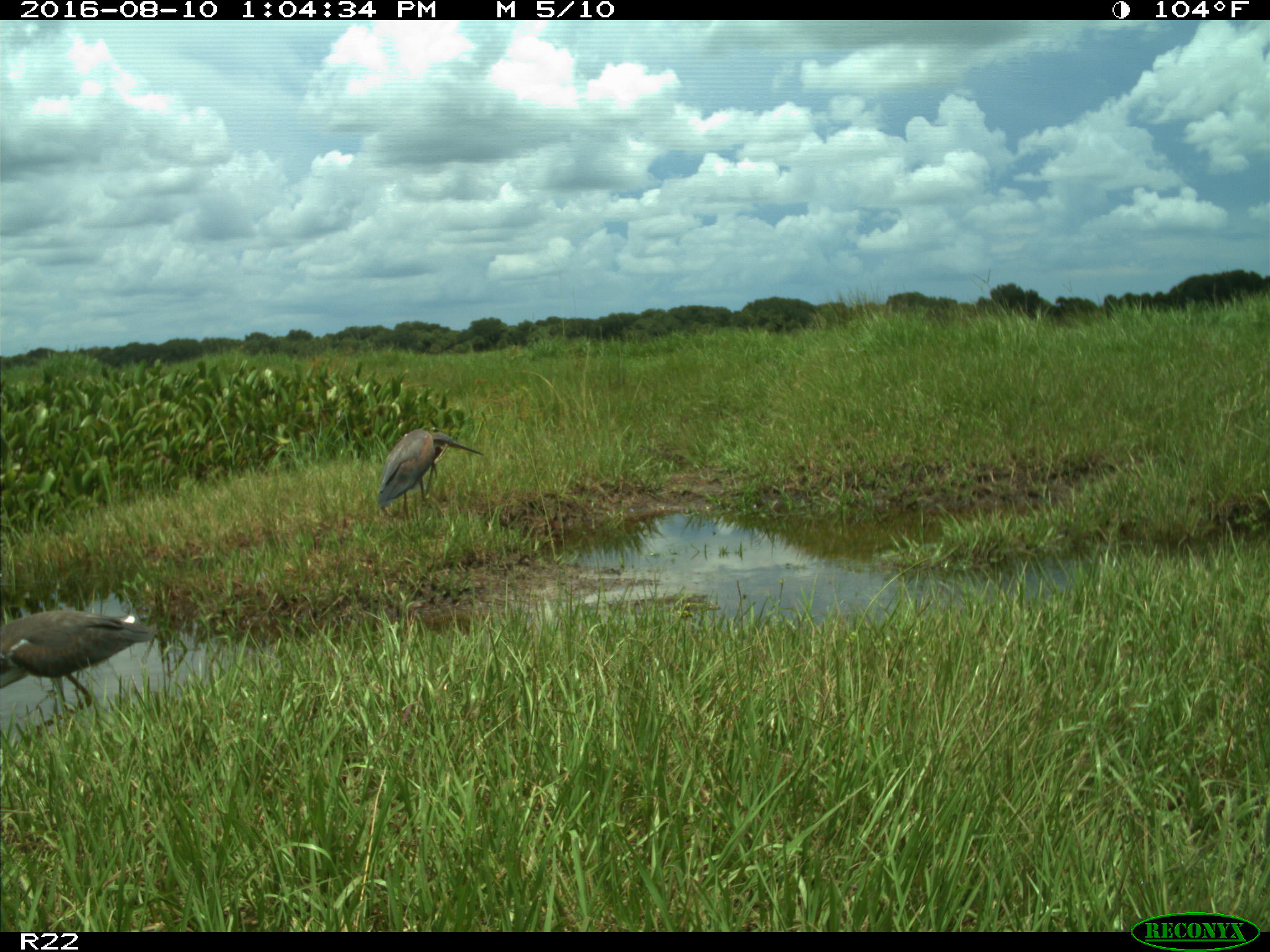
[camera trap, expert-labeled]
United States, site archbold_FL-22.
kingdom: Animalia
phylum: Chordata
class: Aves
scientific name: Aves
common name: birds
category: unidentified bird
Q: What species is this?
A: Unidentified bird (birds) (Aves).